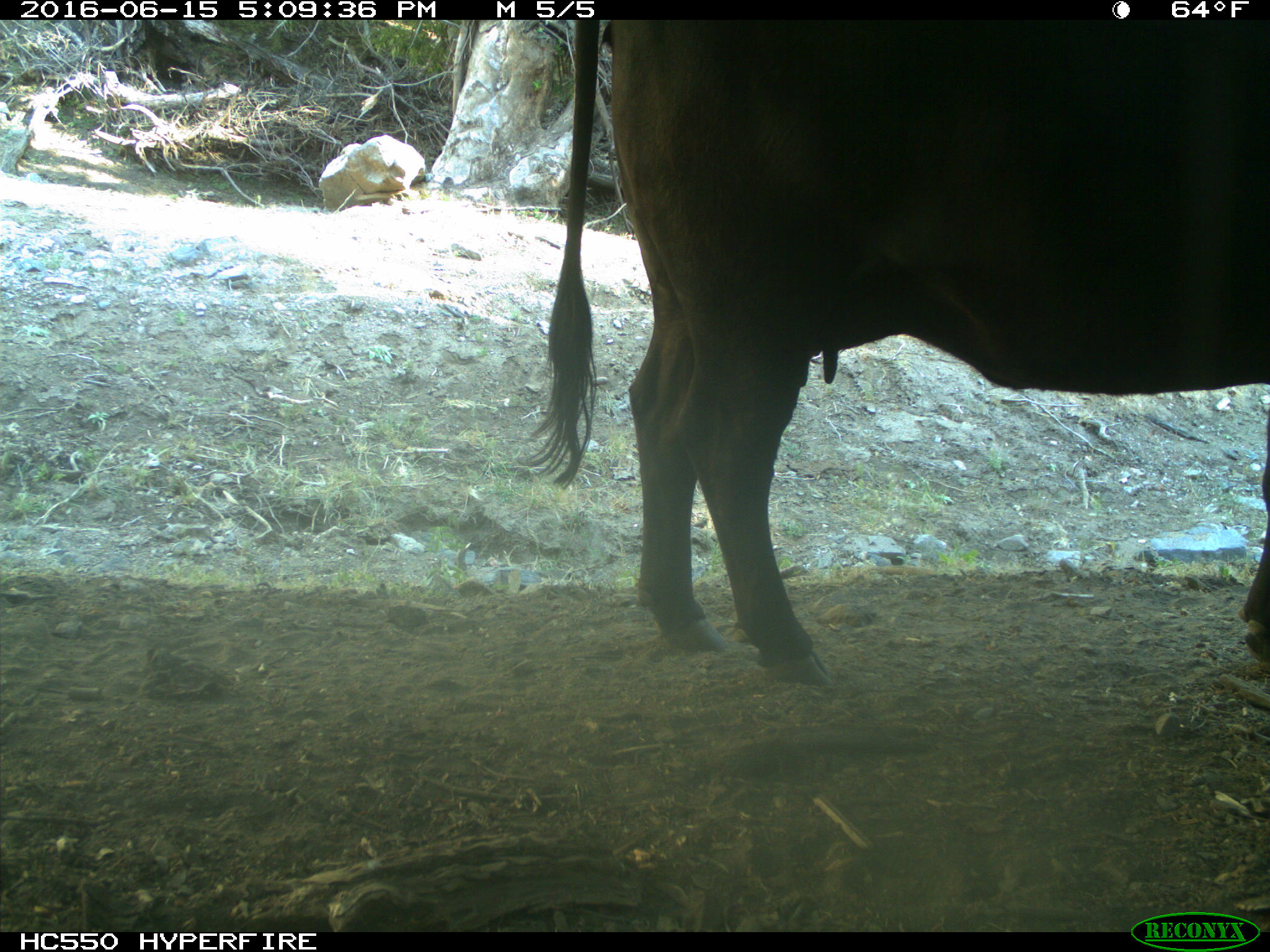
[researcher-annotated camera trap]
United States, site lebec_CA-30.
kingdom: Animalia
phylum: Chordata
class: Mammalia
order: Artiodactyla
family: Bovidae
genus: Bos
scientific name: Bos taurus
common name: domestic cow